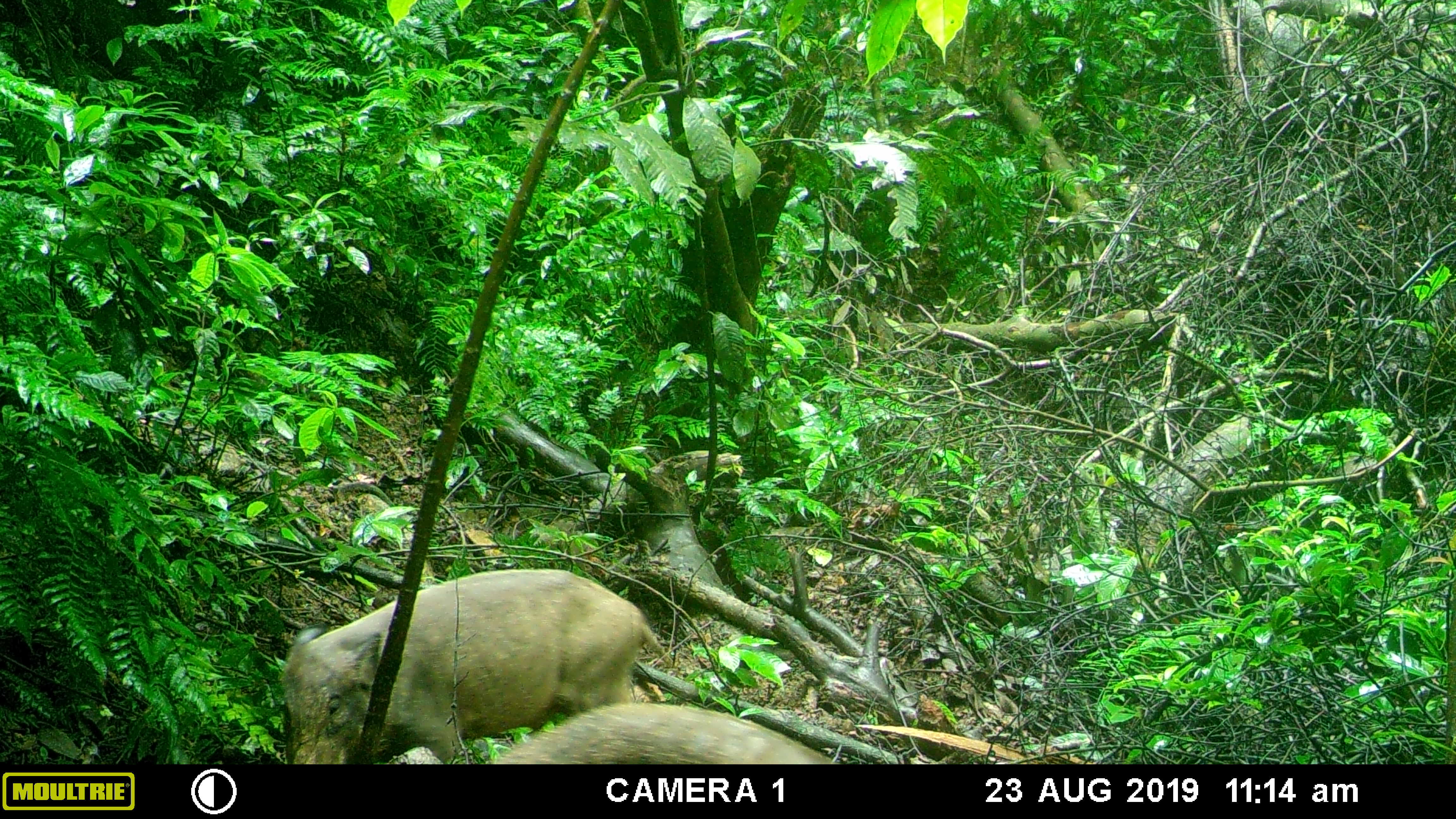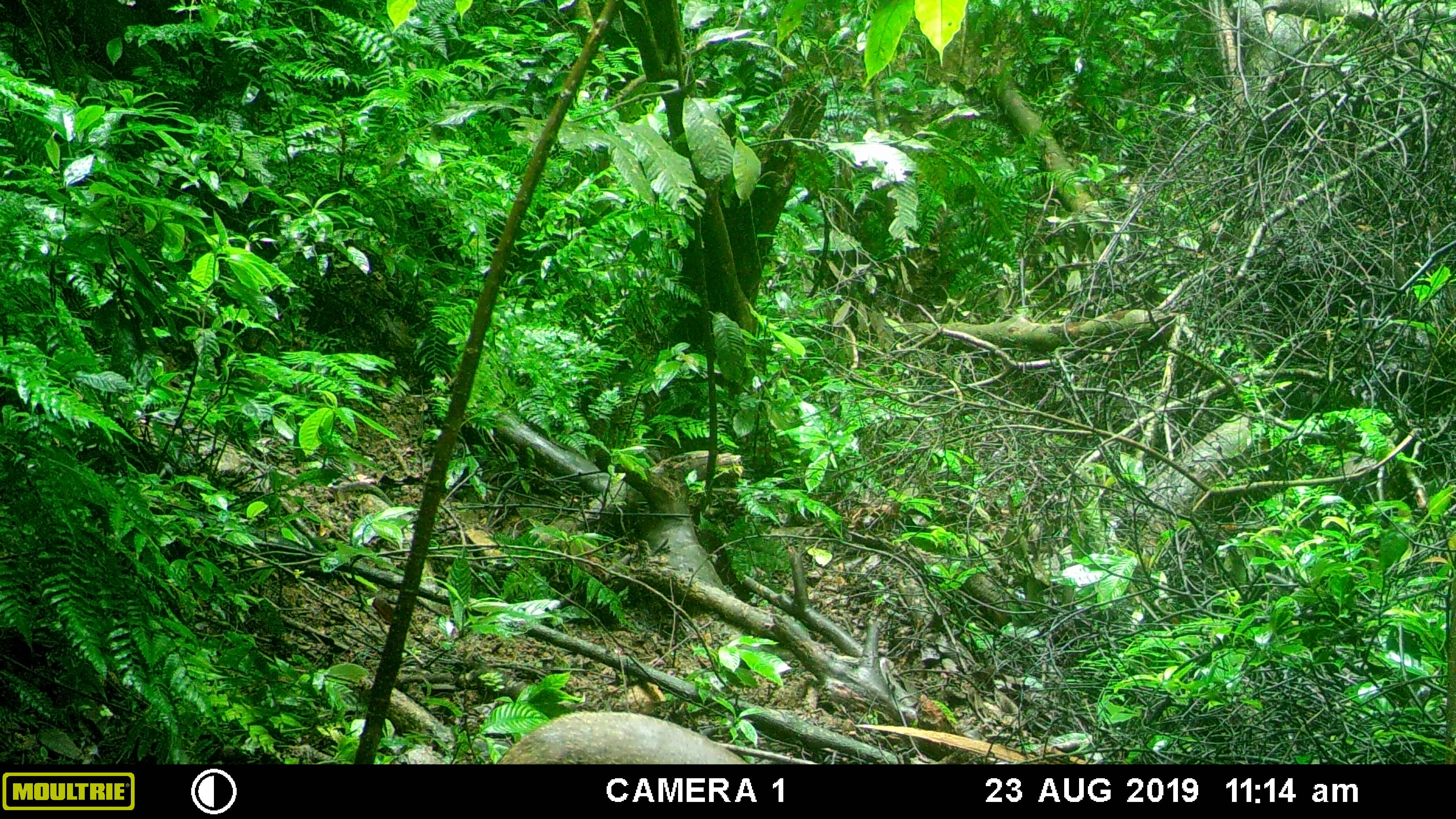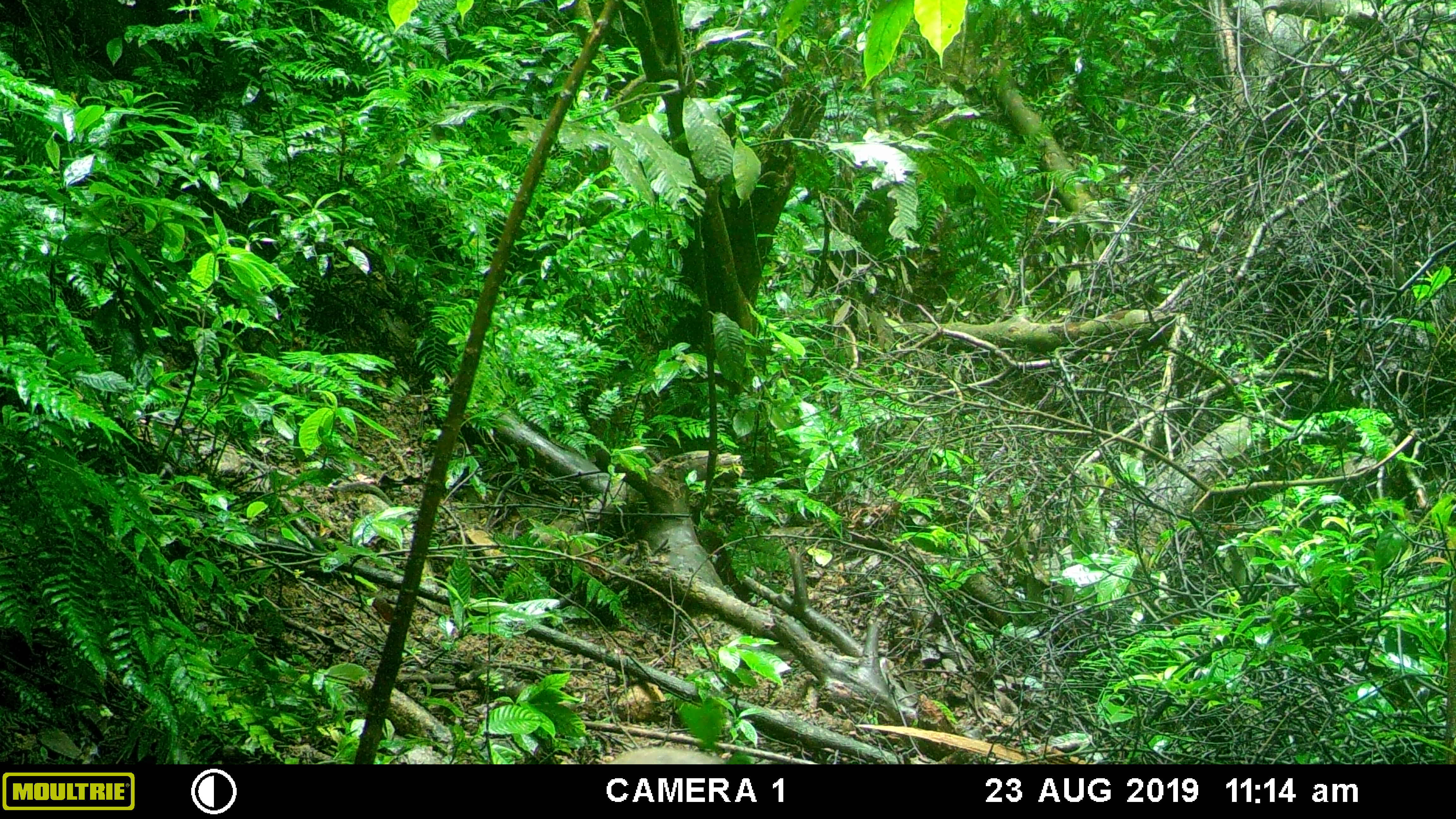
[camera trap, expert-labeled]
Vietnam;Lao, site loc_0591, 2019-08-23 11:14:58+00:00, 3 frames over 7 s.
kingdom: Animalia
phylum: Chordata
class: Mammalia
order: Artiodactyla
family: Suidae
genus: Sus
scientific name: Sus scrofa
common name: eurasian wild pig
Eurasian wild pig (Sus scrofa). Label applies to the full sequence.